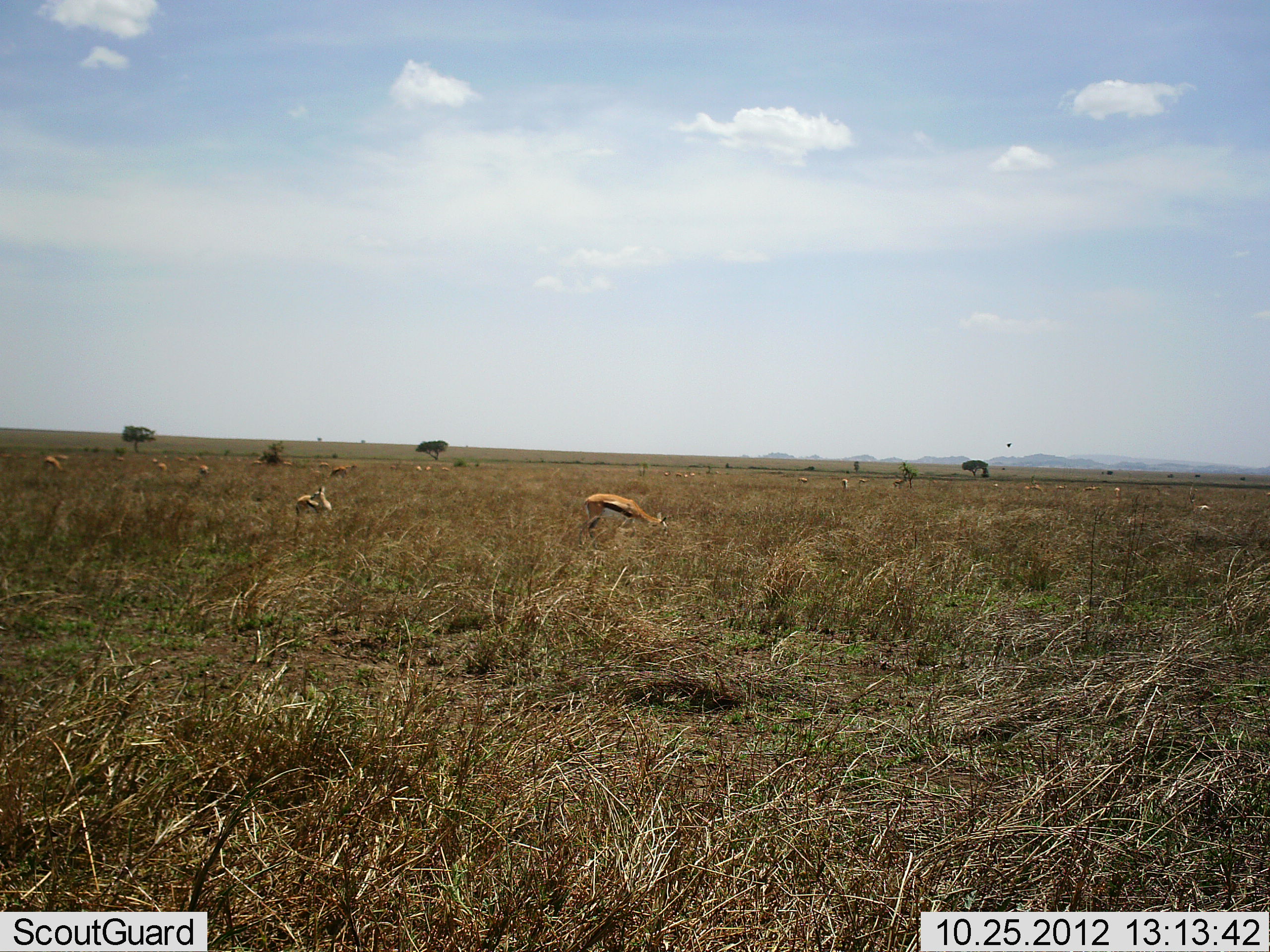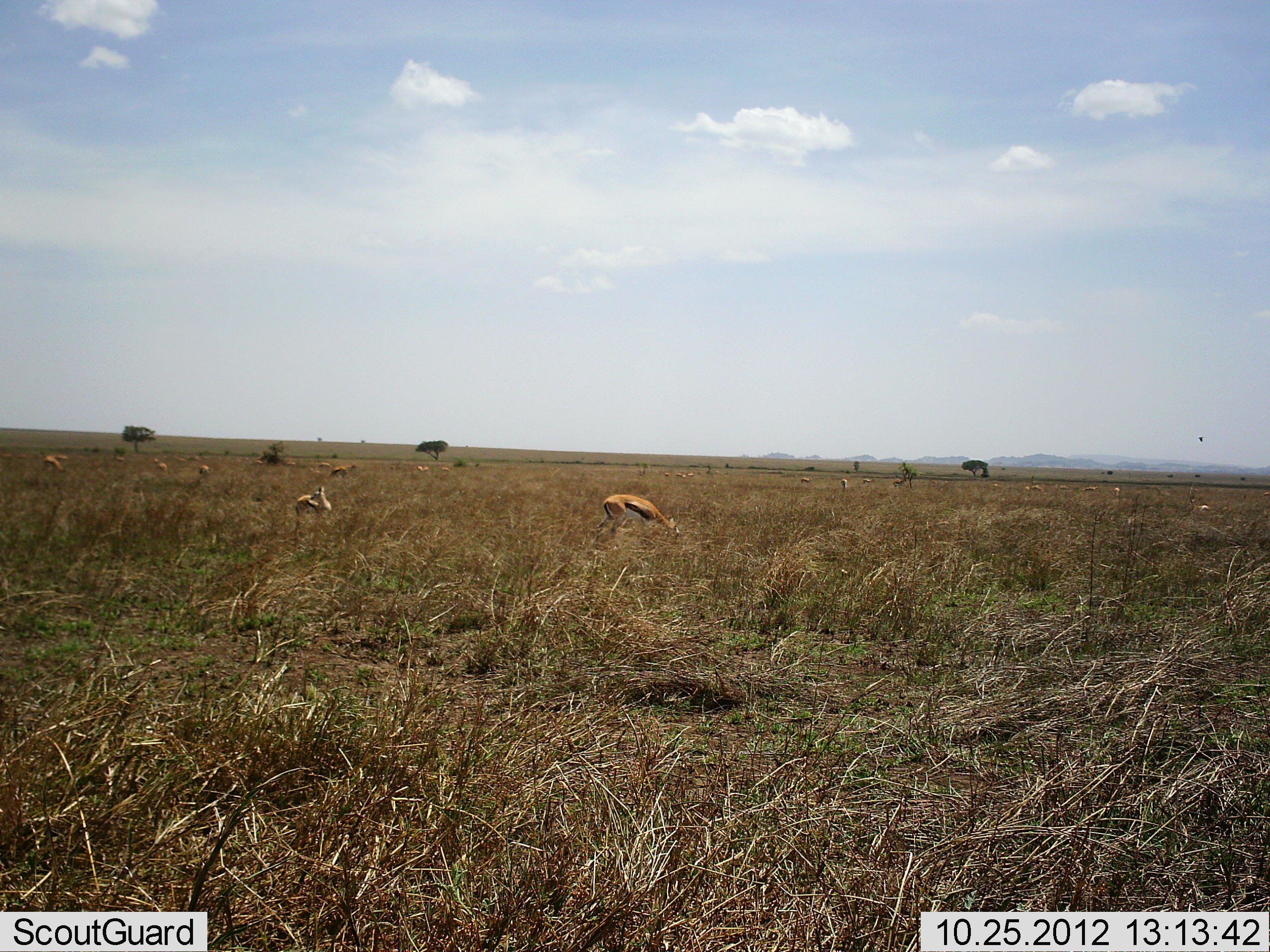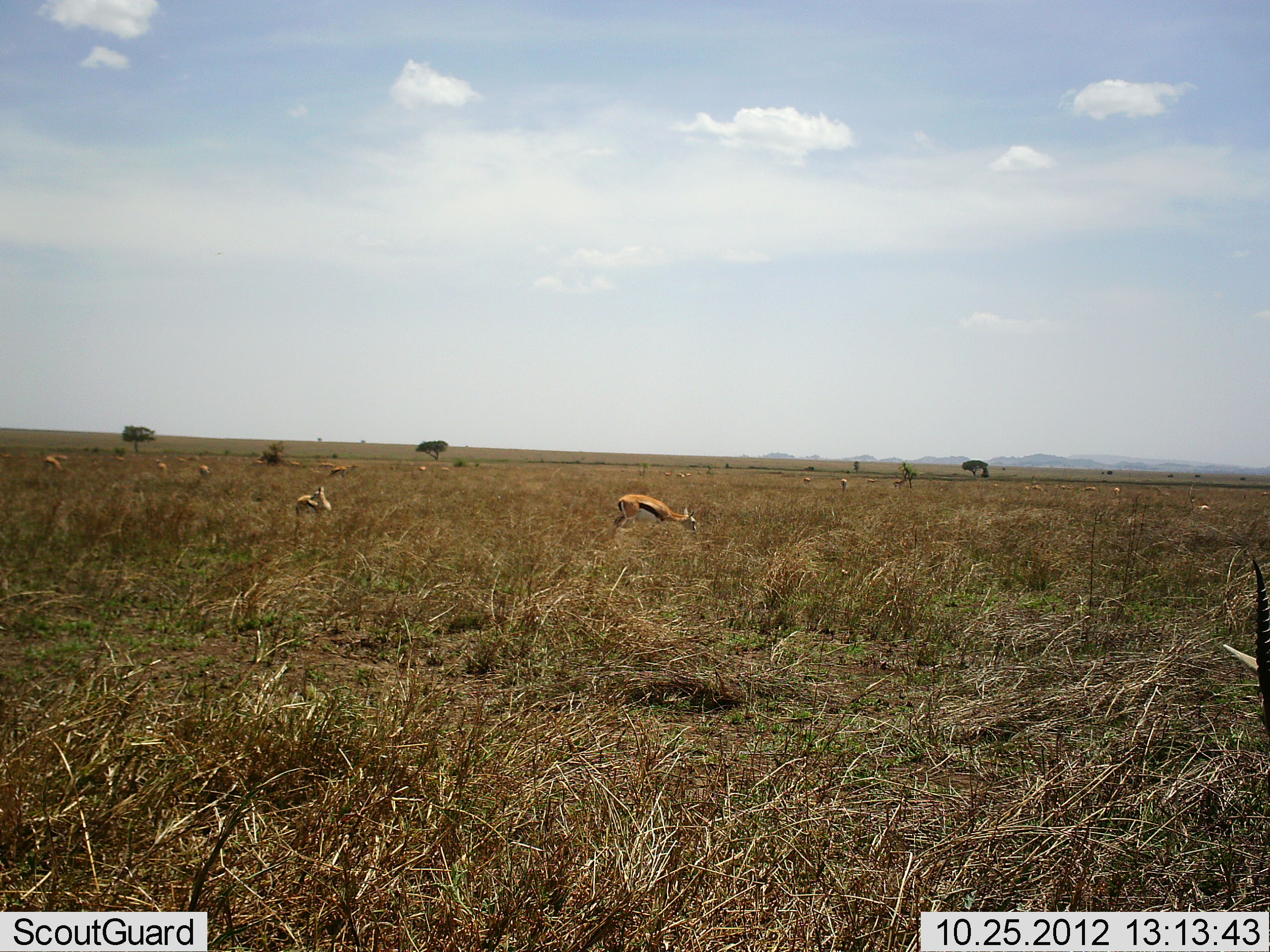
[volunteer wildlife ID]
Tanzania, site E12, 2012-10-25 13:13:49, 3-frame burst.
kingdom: Animalia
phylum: Chordata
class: Mammalia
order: Artiodactyla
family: Bovidae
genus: Eudorcas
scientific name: Eudorcas thomsonii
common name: thomson's gazelle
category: gazellethomsons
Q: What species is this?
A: Gazellethomsons (thomson's gazelle) (Eudorcas thomsonii).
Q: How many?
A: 11-50.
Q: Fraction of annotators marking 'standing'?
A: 50%.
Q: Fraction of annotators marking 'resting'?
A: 0%.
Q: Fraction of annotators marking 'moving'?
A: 40%.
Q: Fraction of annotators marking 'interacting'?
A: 0%.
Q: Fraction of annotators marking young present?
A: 0%.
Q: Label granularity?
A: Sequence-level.